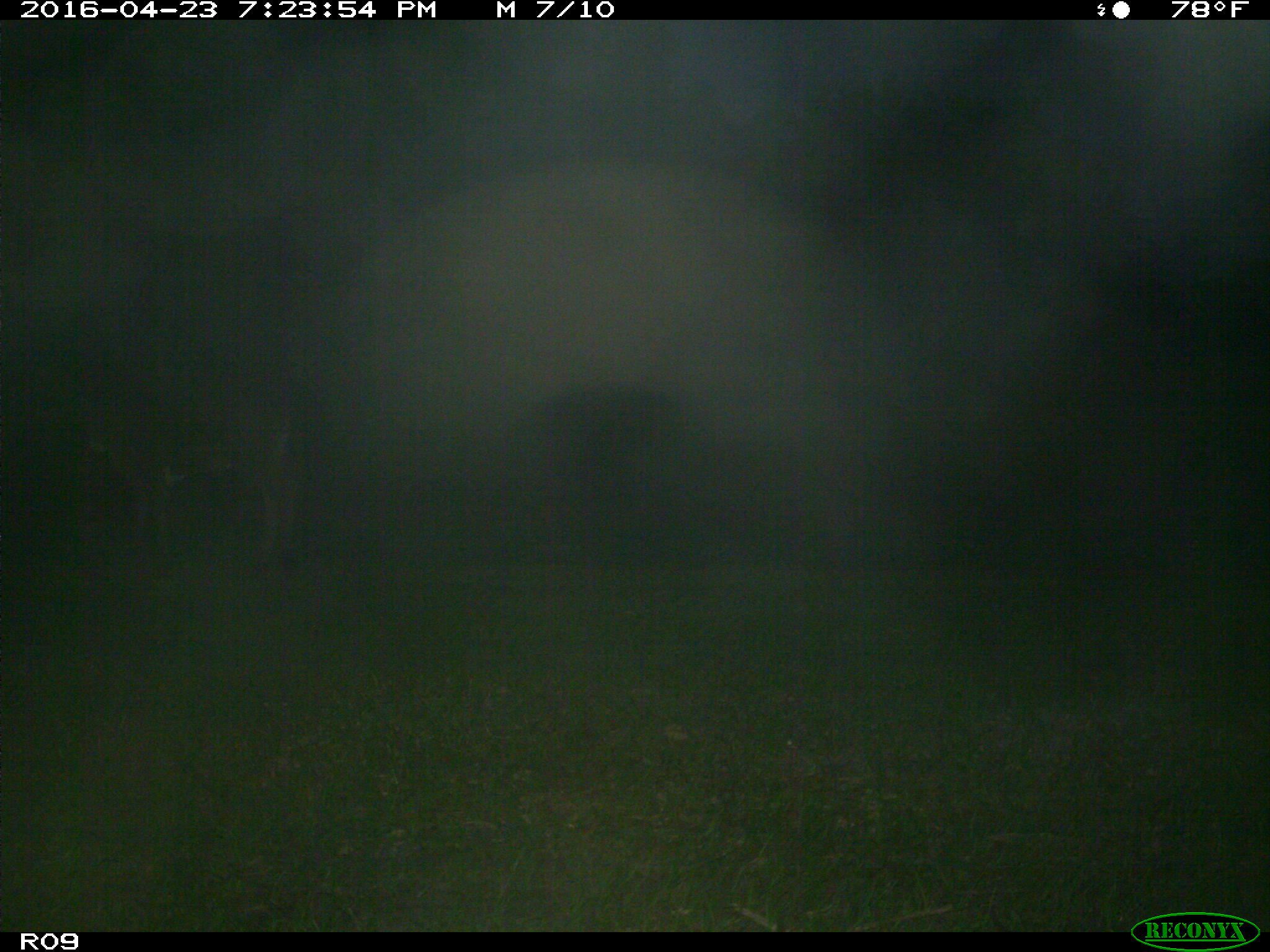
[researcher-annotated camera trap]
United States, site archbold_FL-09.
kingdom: Animalia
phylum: Chordata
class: Mammalia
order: Artiodactyla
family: Bovidae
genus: Bos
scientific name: Bos taurus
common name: domestic cow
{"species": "Bos taurus (domestic cow)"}